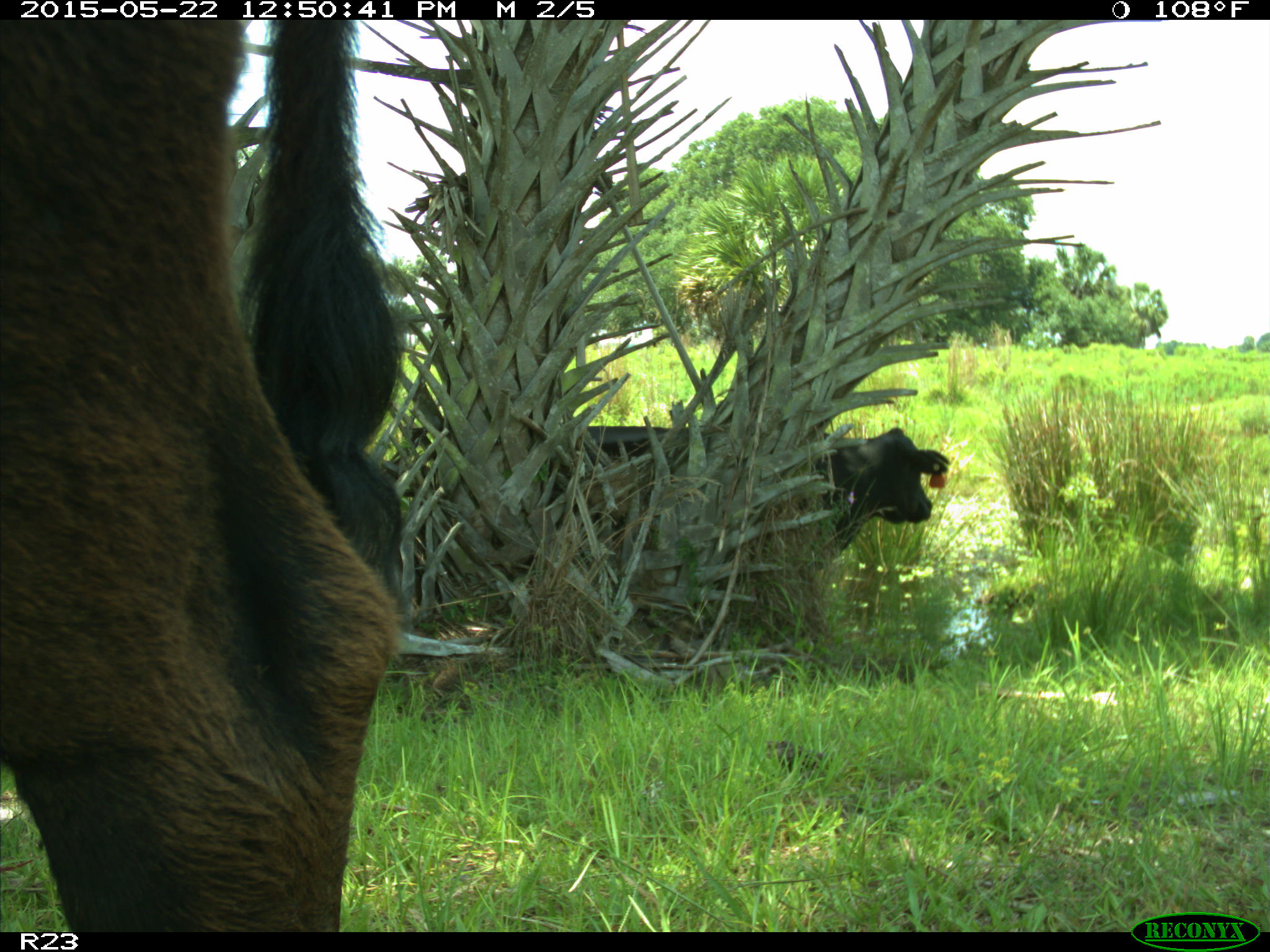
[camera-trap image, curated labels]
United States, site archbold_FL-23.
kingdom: Animalia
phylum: Chordata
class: Mammalia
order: Artiodactyla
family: Bovidae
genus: Bos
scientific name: Bos taurus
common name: domestic cow